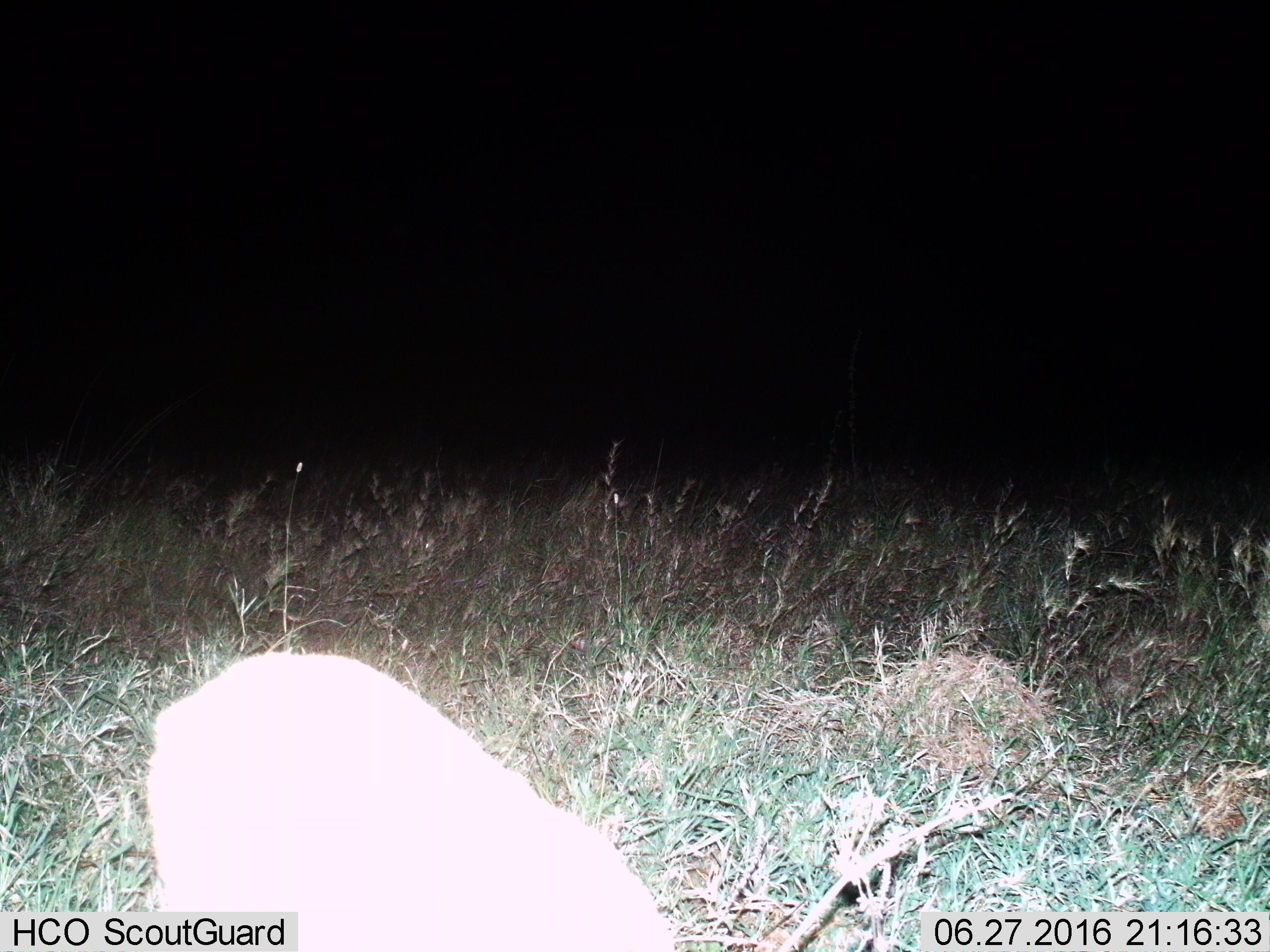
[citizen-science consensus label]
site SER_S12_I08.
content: unidentified animal